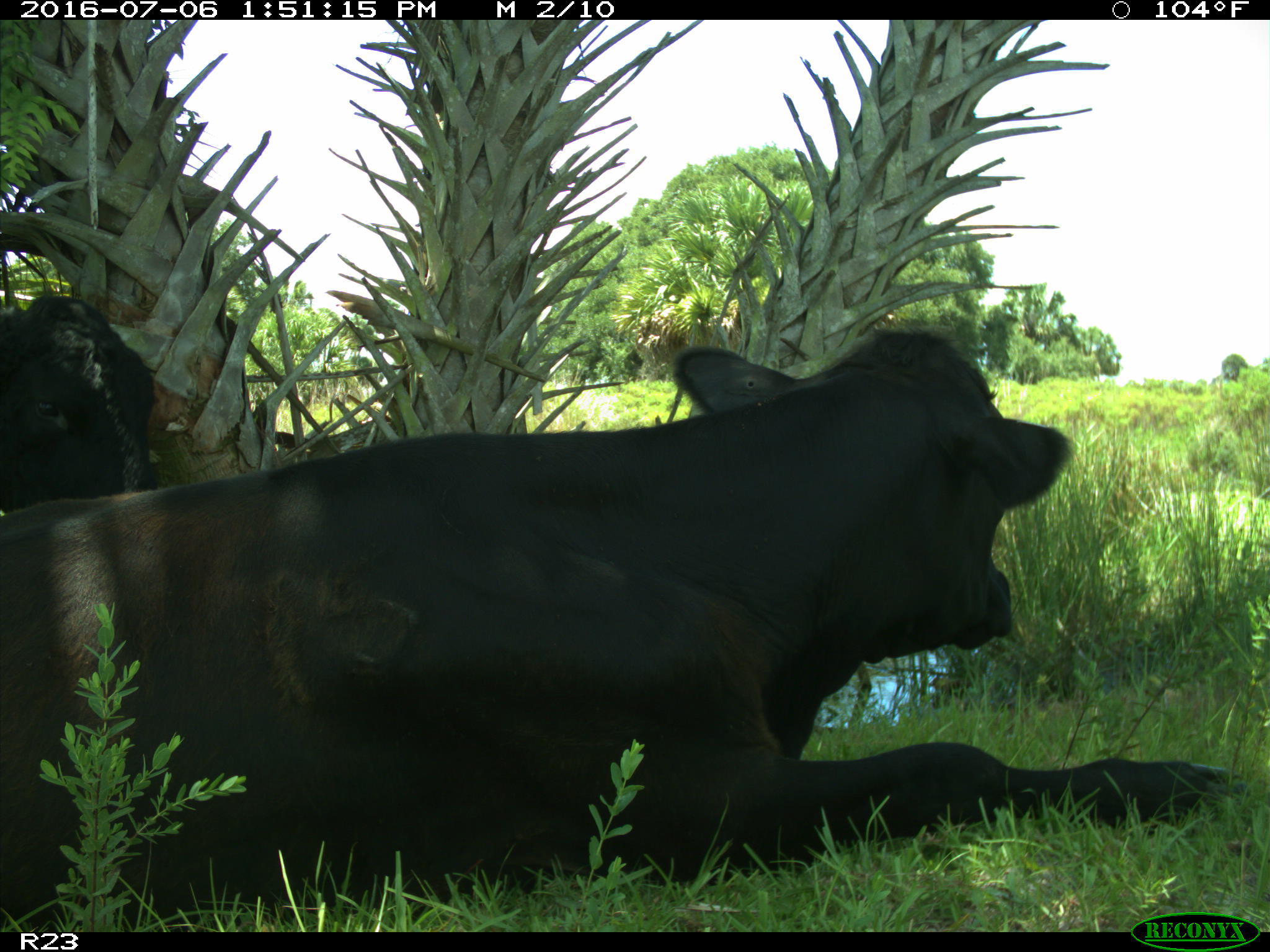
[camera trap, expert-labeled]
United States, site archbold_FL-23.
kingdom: Animalia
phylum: Chordata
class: Mammalia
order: Artiodactyla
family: Bovidae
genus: Bos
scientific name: Bos taurus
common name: domestic cow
Bos taurus (domestic cow).